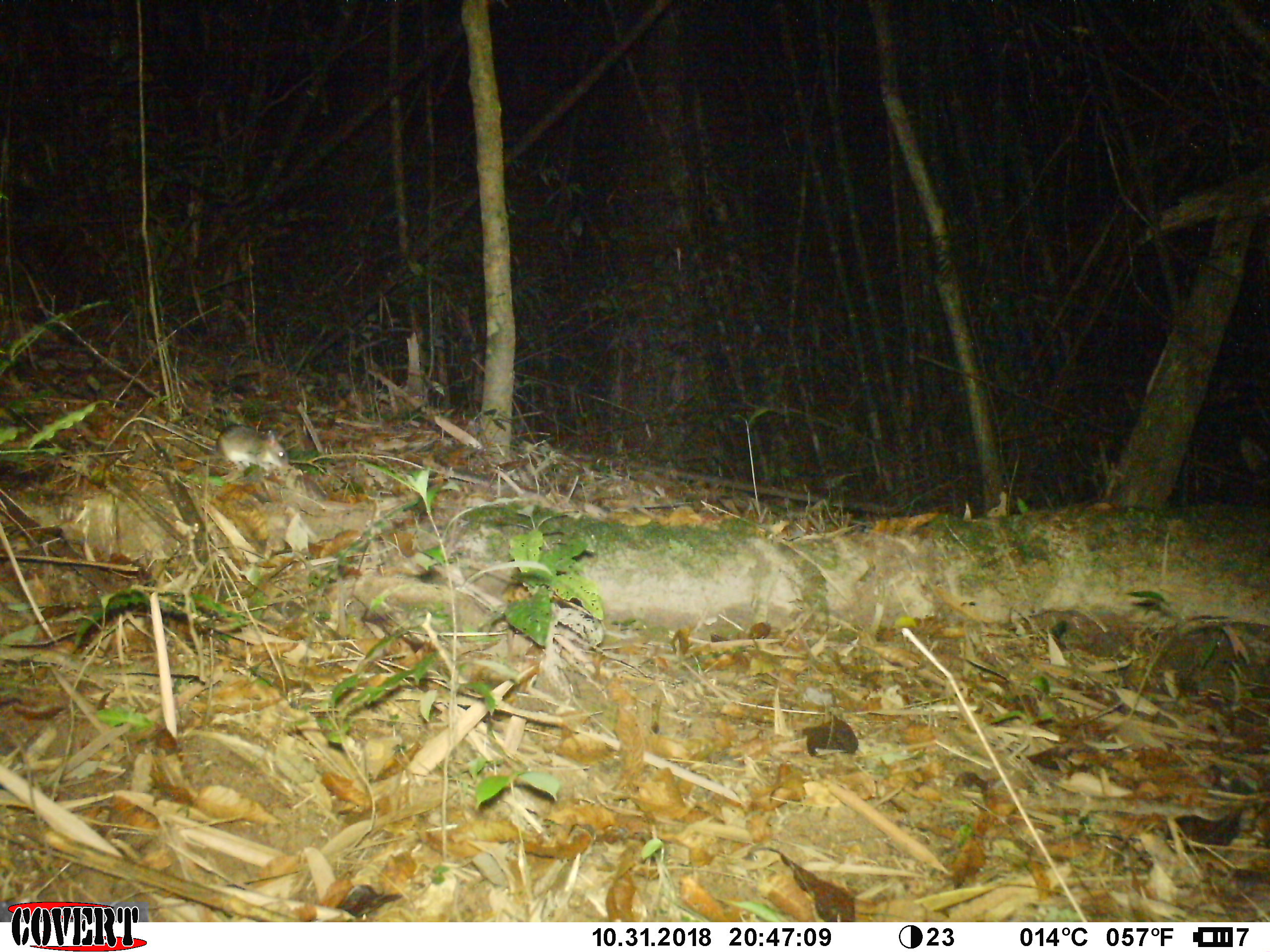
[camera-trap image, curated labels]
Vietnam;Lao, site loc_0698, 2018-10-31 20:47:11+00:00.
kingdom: Animalia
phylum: Chordata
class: Mammalia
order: Rodentia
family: Muridae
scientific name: Muridae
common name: old-world mice and rats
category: unidentified murid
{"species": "unidentified murid (old-world mice and rats) (Muridae)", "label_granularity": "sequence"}